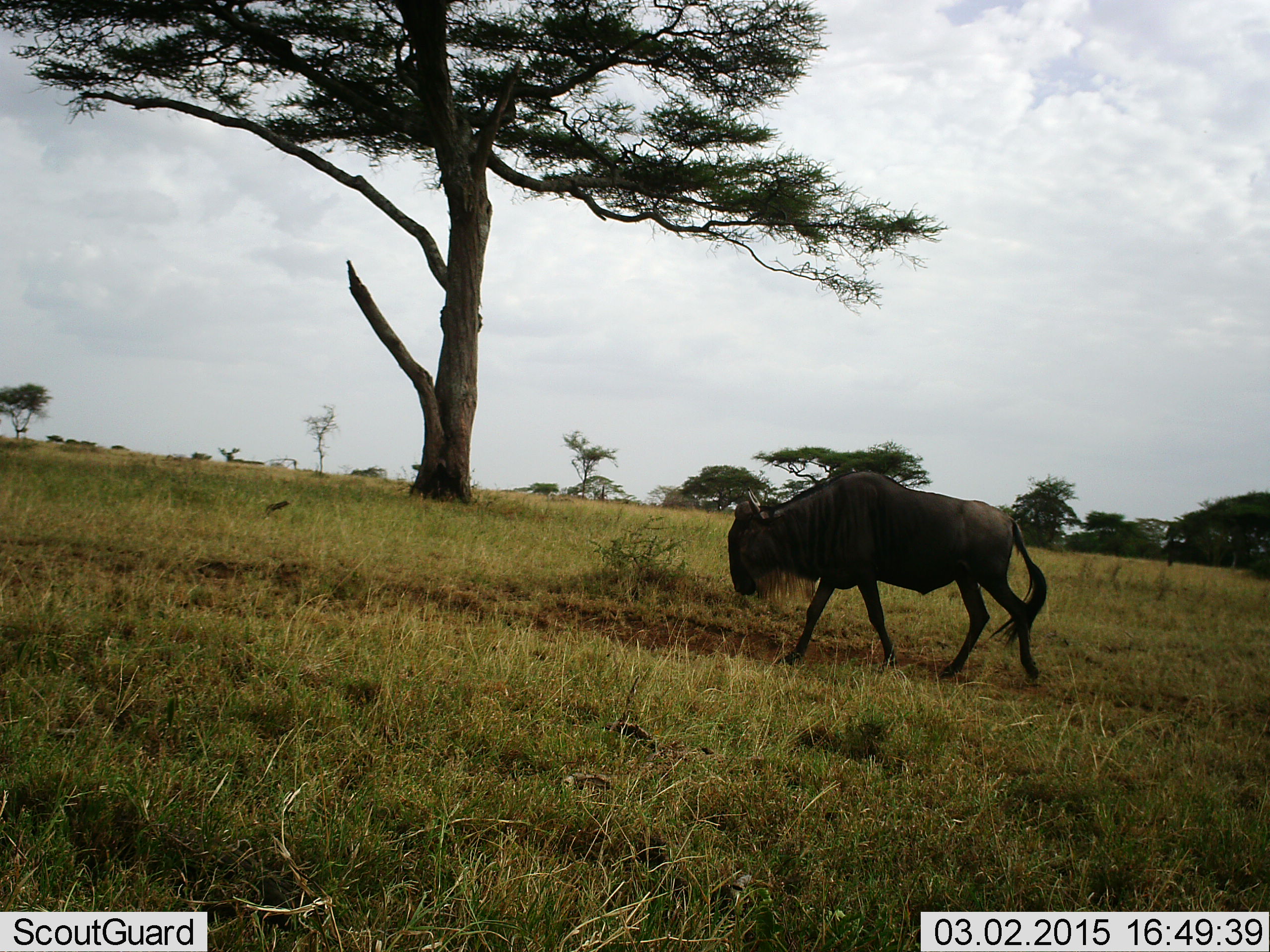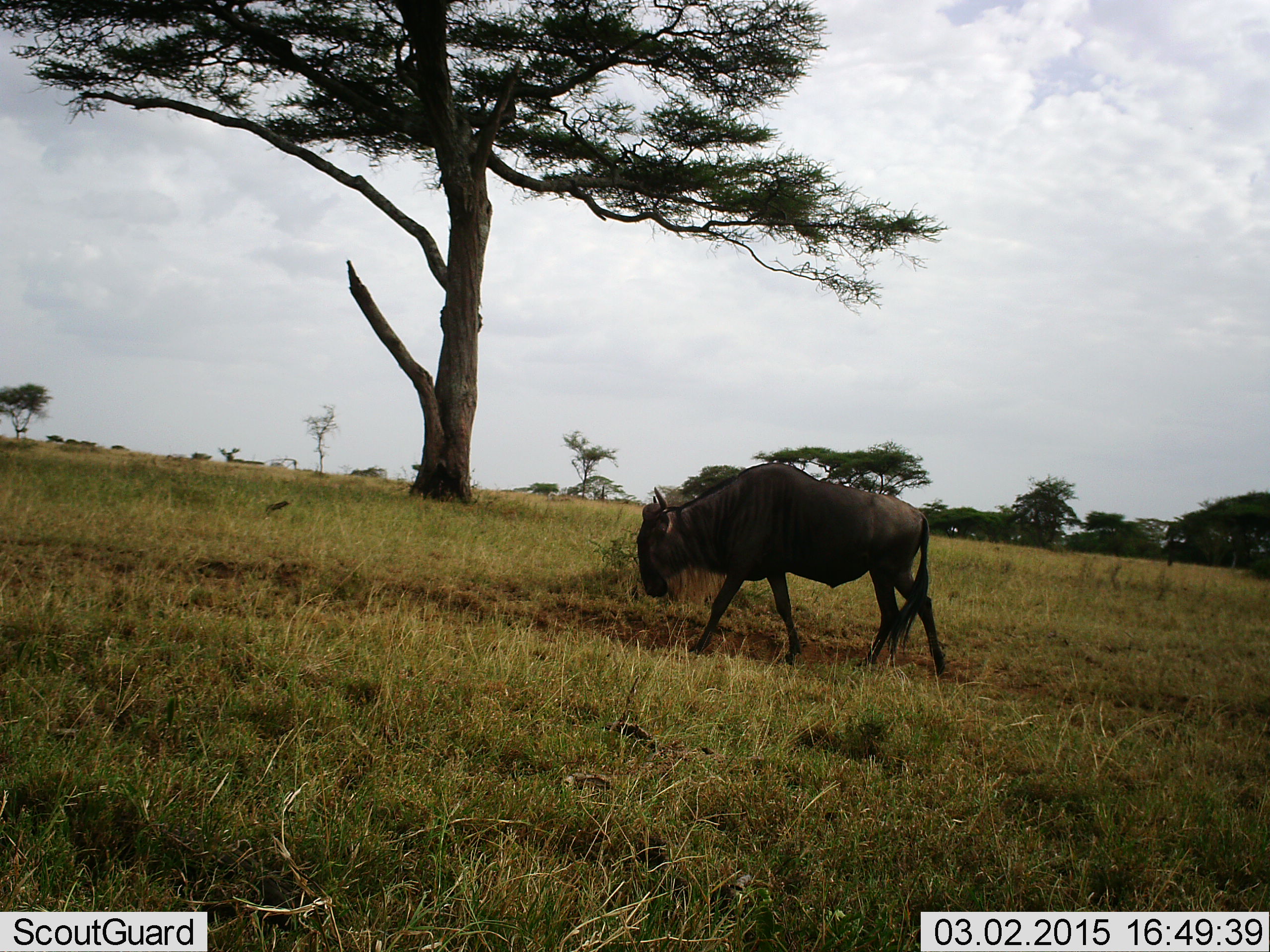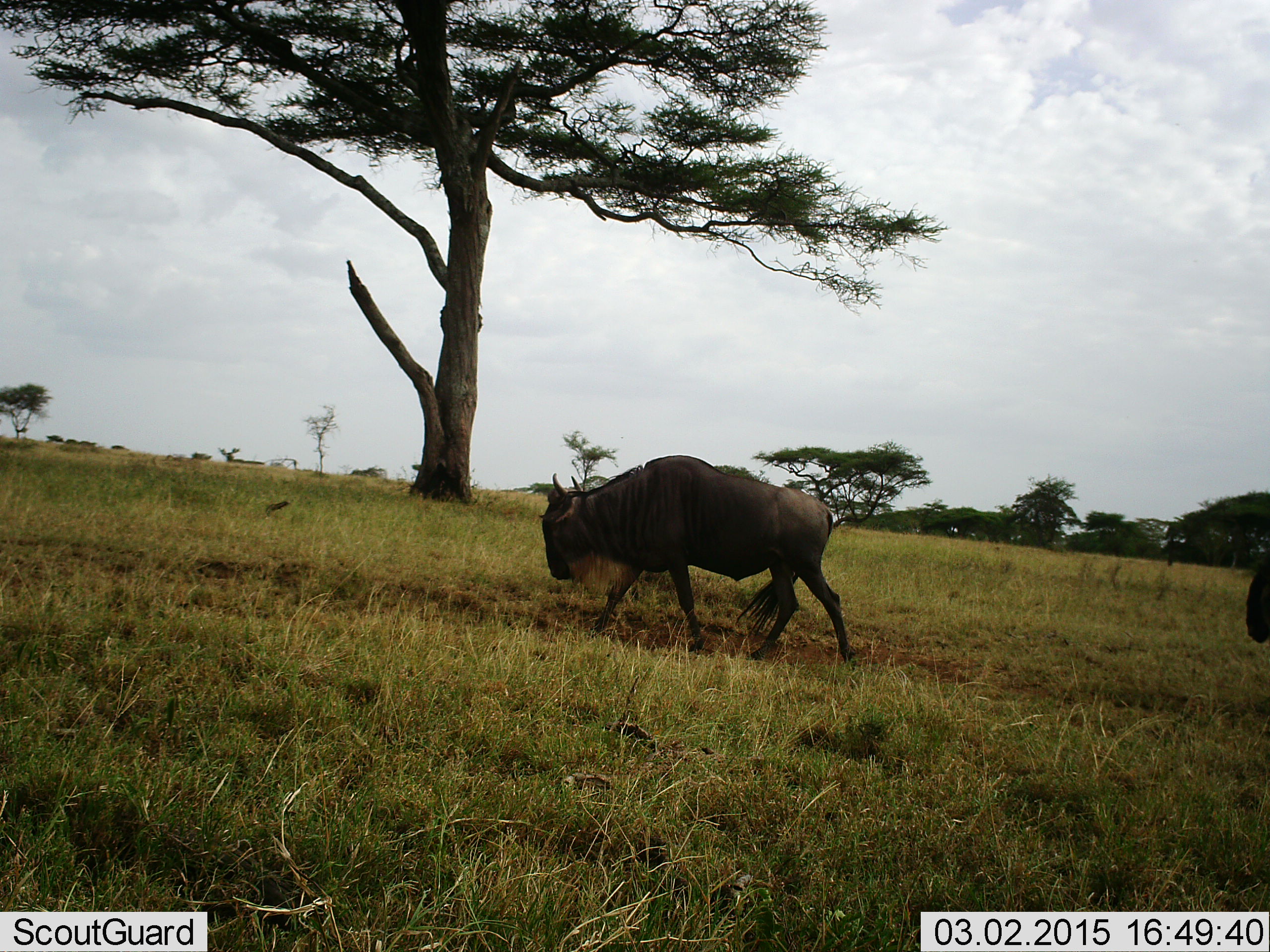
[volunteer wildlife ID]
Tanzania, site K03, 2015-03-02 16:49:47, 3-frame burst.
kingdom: Animalia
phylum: Chordata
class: Mammalia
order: Artiodactyla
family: Bovidae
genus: Connochaetes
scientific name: Connochaetes taurinus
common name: blue wildebeest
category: wildebeest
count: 2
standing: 10%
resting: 0%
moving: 100%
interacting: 0%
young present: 0%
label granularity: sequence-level